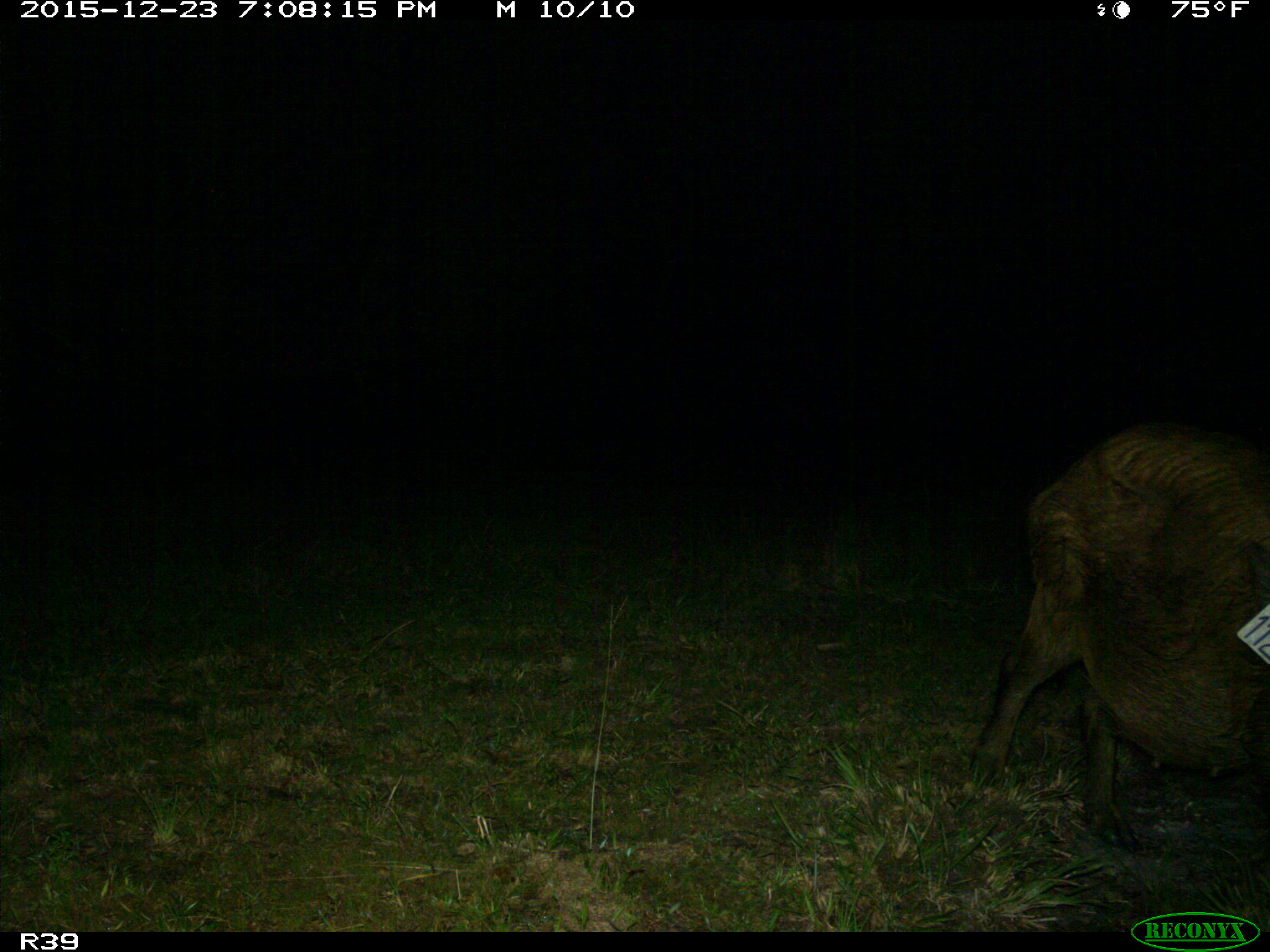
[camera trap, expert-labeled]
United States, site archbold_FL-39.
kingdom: Animalia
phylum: Chordata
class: Mammalia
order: Artiodactyla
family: Suidae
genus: Sus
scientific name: Sus scrofa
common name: wild boar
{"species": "Sus scrofa (wild boar)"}